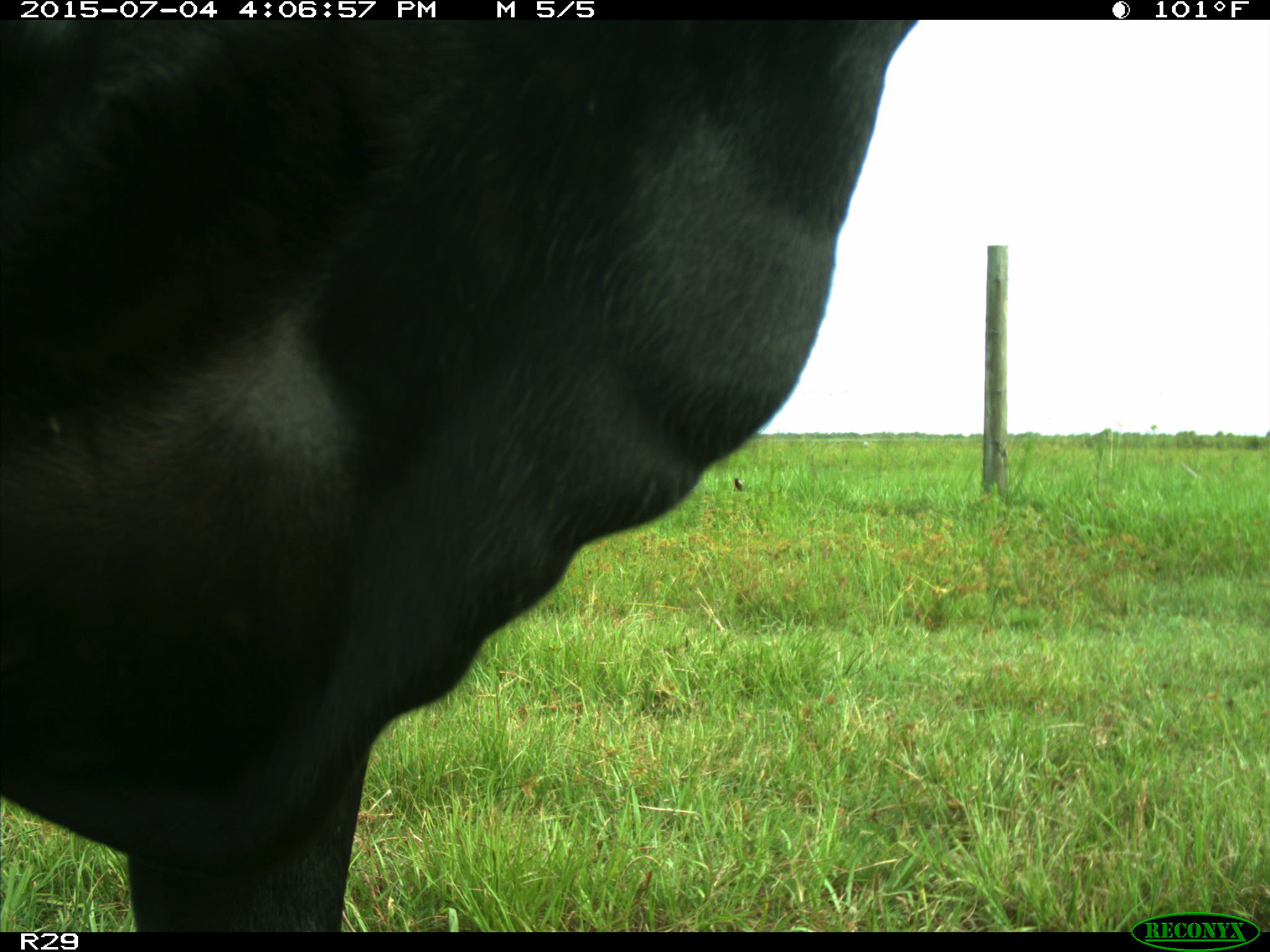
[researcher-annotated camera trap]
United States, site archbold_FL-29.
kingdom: Animalia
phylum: Chordata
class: Mammalia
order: Artiodactyla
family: Bovidae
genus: Bos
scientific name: Bos taurus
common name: domestic cow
Bos taurus (domestic cow).